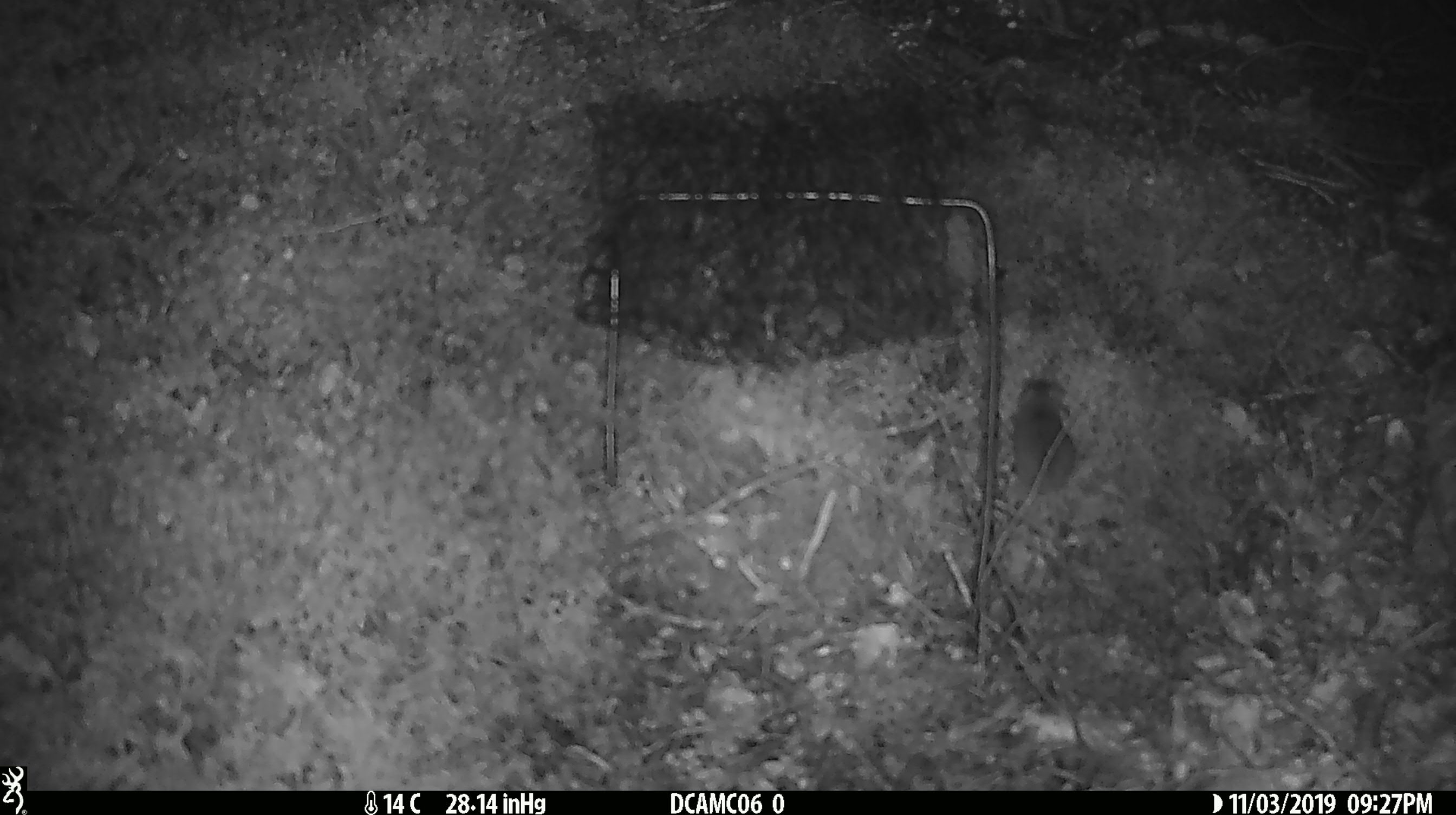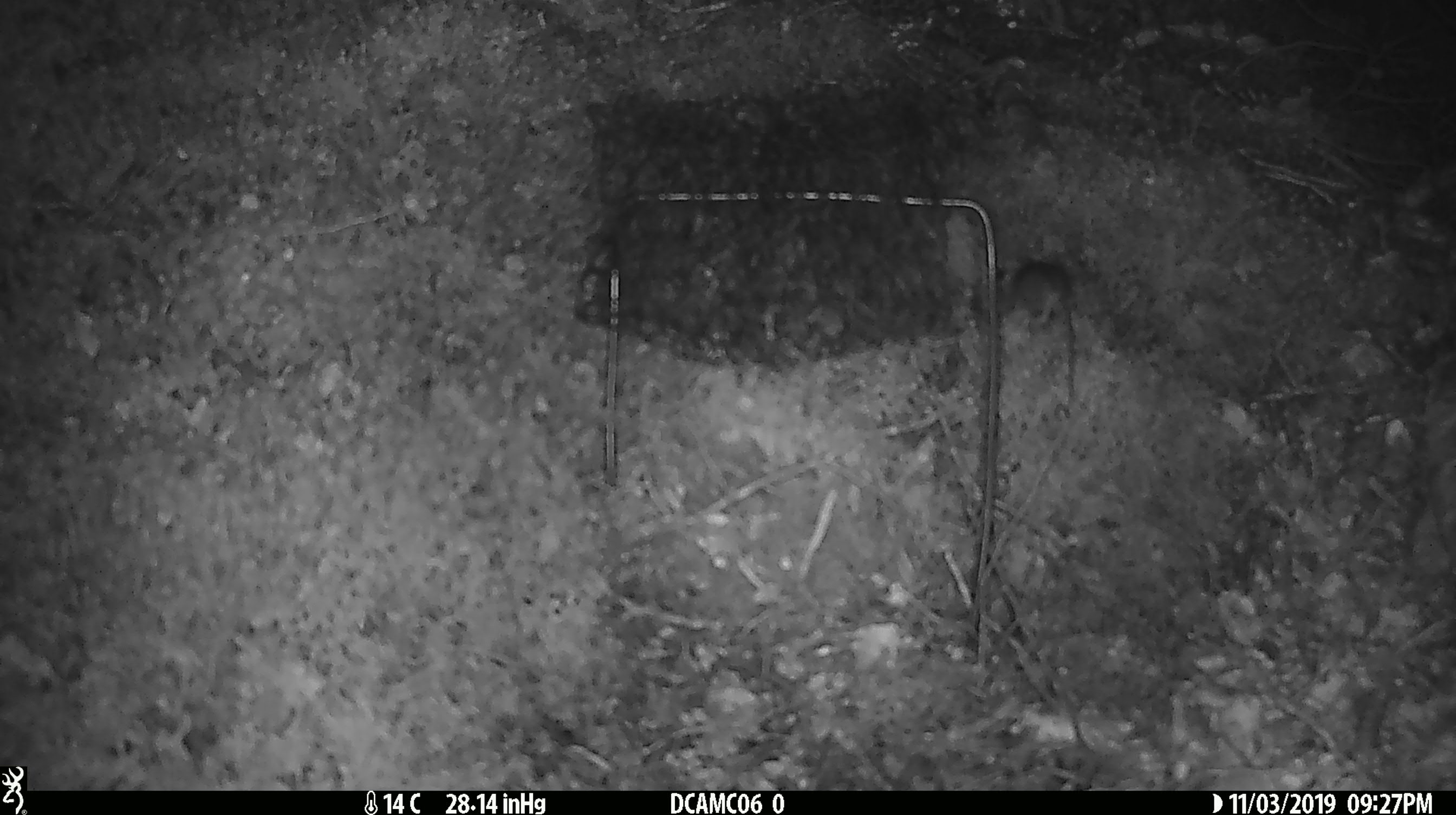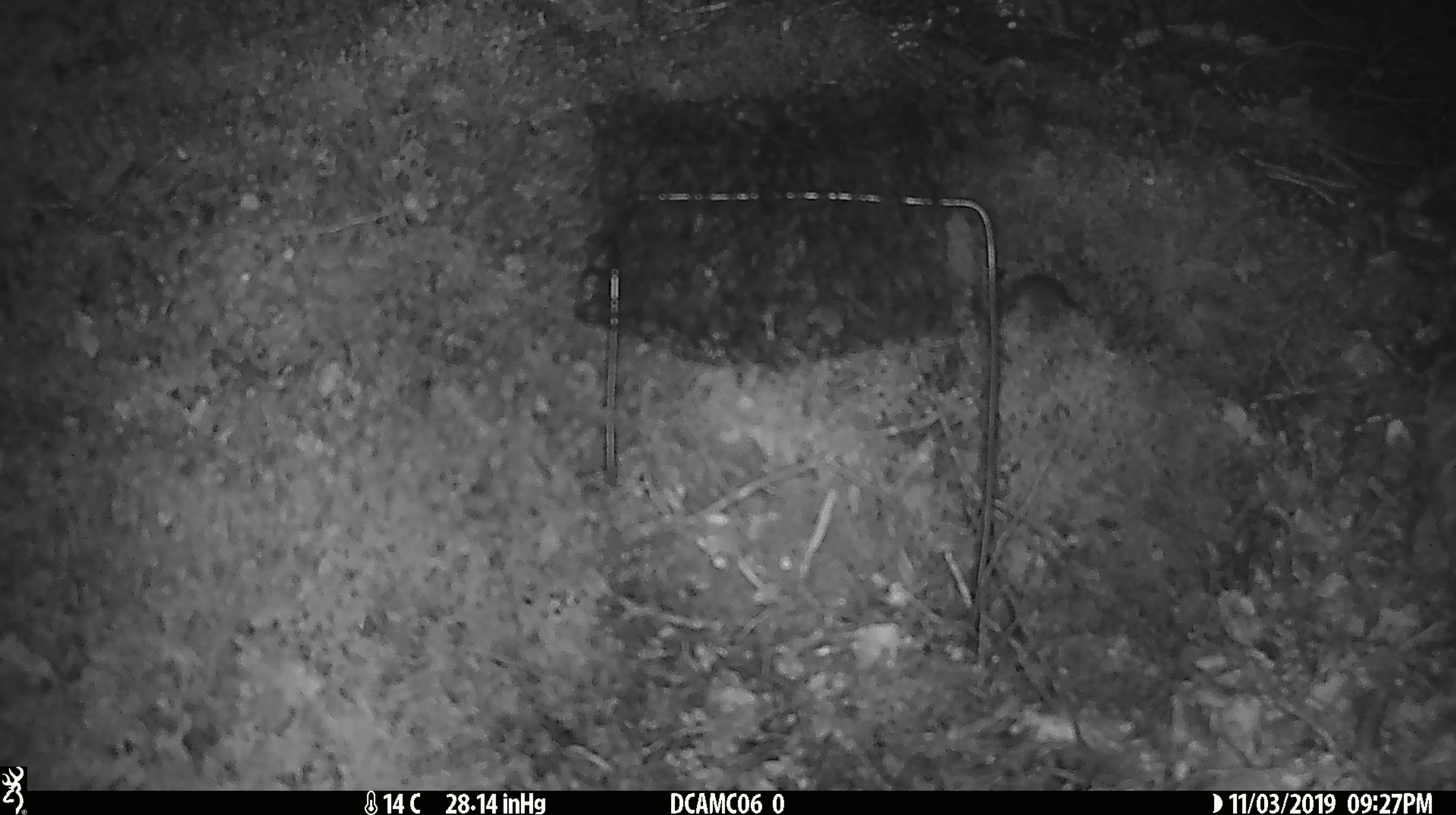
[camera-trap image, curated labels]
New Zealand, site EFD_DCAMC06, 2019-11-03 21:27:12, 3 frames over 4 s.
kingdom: Animalia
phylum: Chordata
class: Mammalia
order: Rodentia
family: Muridae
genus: Mus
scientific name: Mus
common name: mouse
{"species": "mouse (Mus)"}